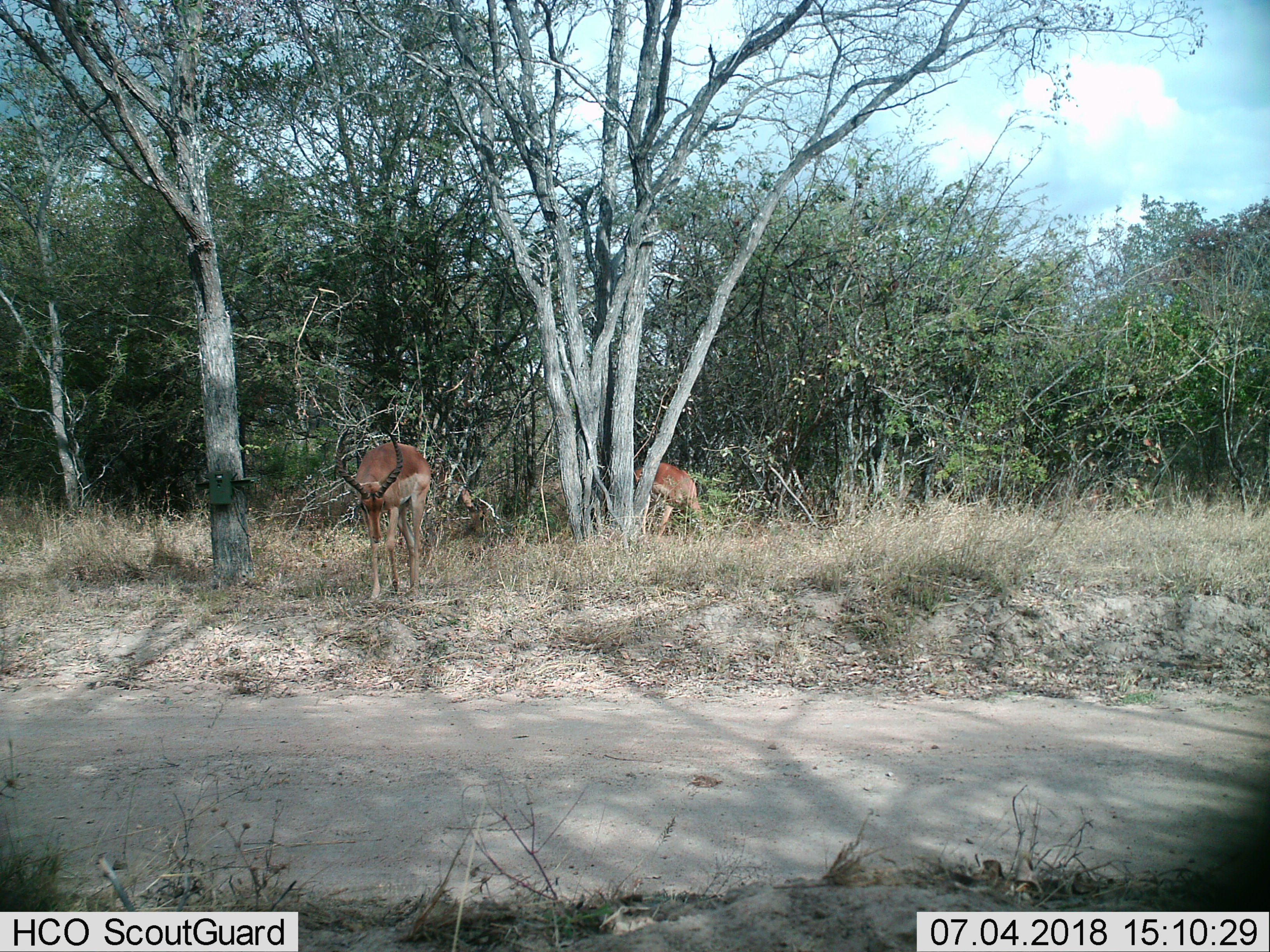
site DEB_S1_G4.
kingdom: Animalia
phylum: Chordata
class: Mammalia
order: Artiodactyla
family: Bovidae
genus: Aepyceros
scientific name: Aepyceros melampus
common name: impala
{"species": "impala (Aepyceros melampus)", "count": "2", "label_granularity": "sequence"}